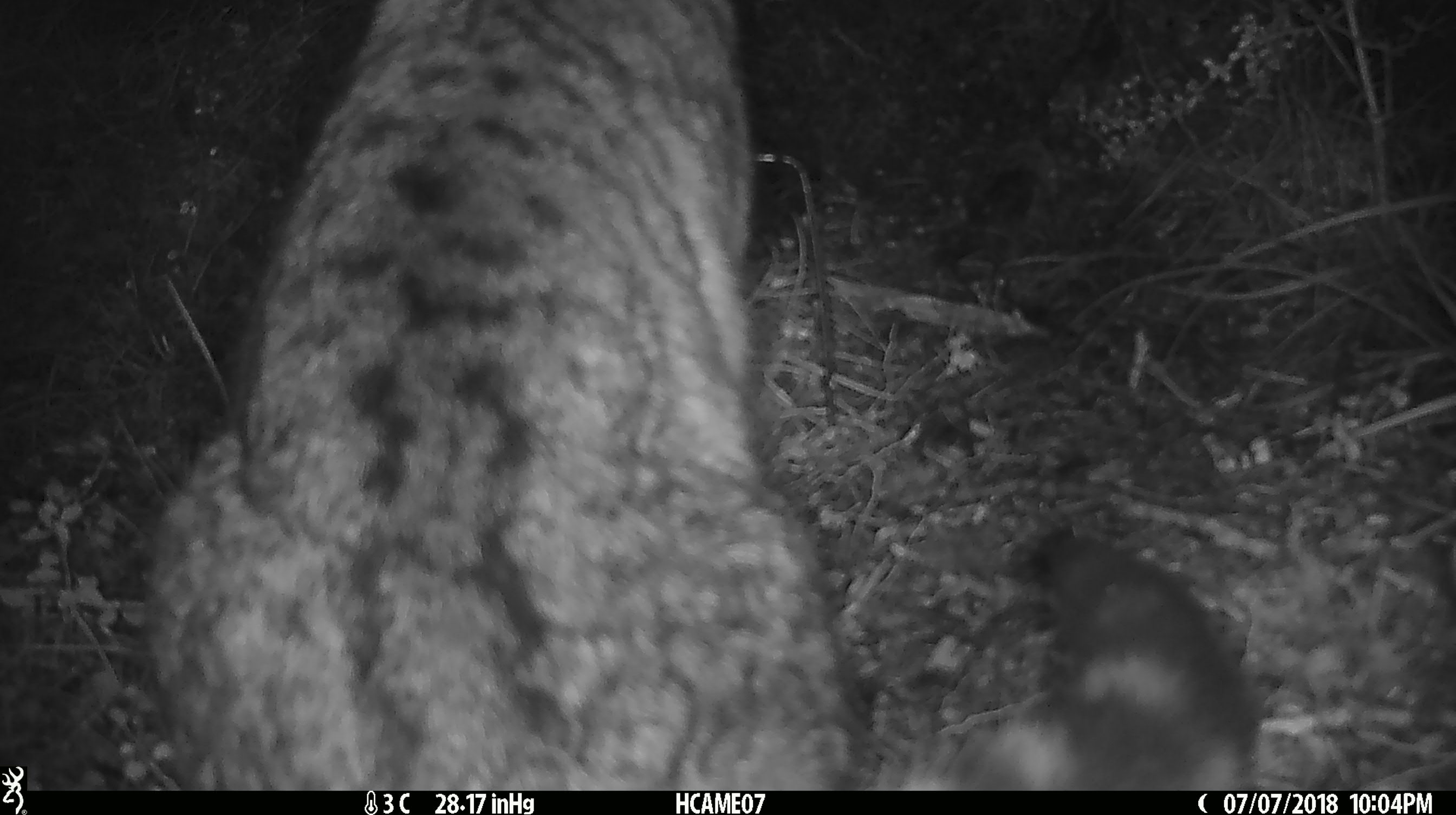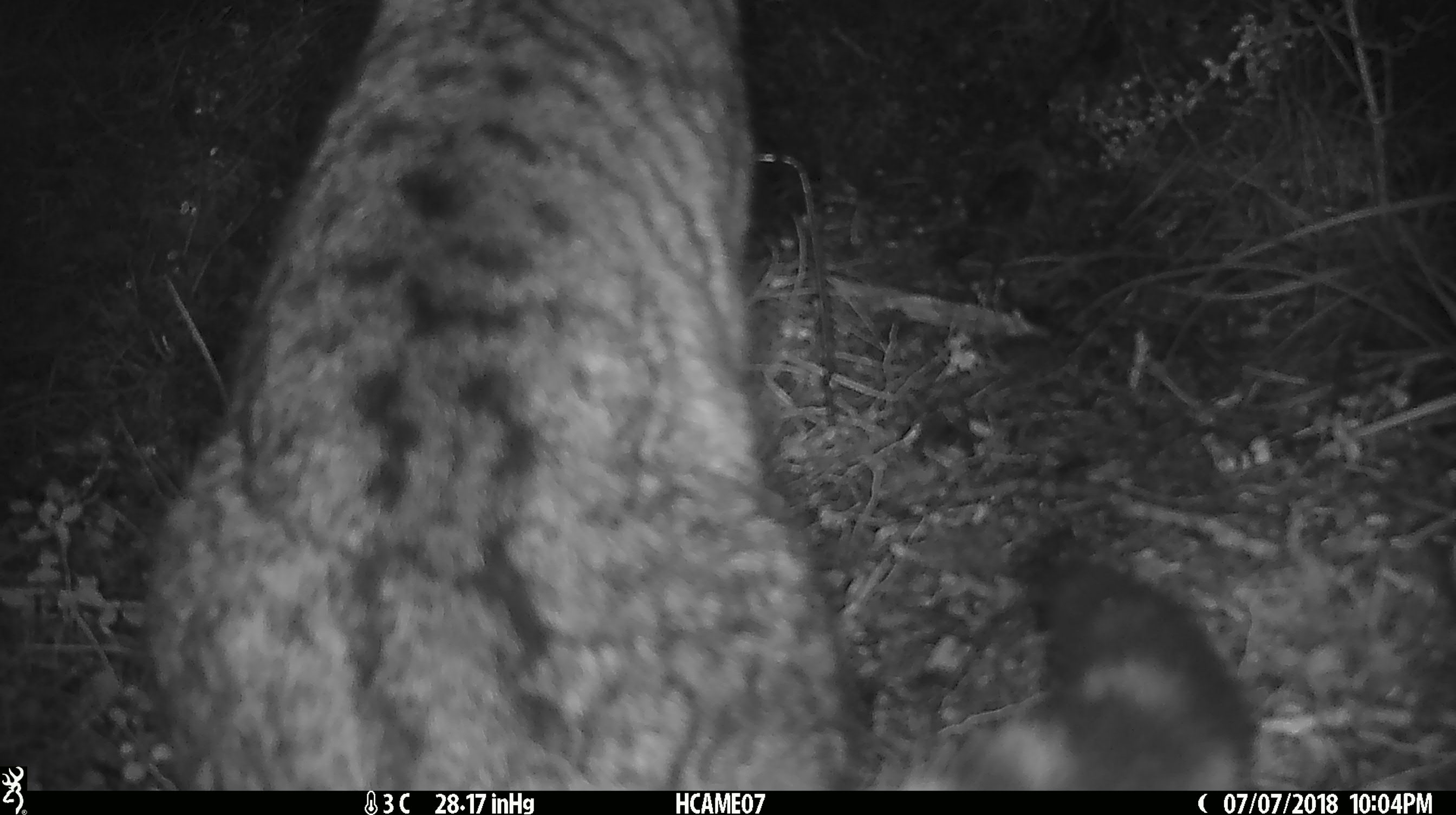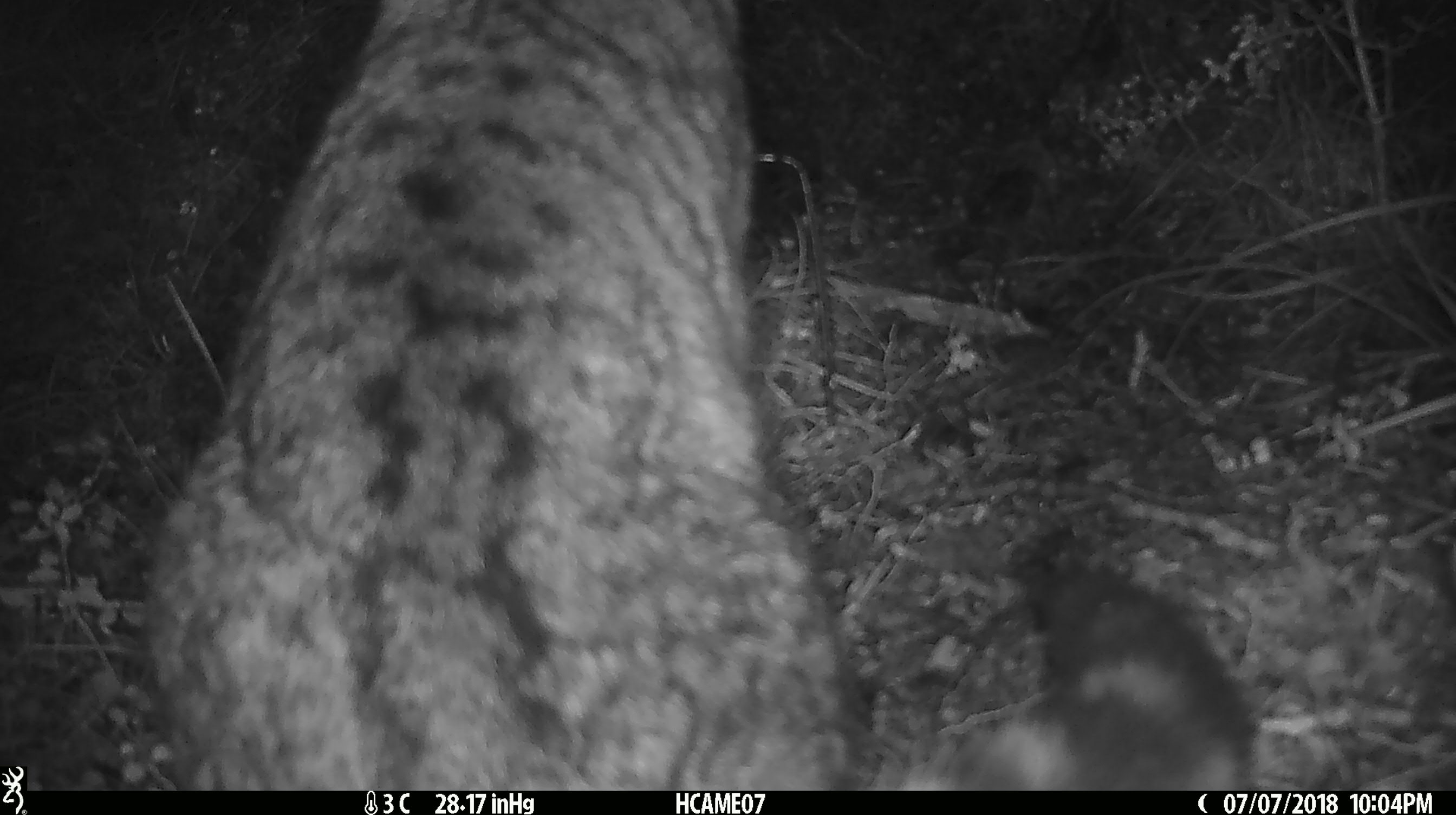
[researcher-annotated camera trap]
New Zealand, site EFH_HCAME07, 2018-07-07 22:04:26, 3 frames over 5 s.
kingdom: Animalia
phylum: Chordata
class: Mammalia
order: Carnivora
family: Felidae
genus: Felis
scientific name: Felis catus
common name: domestic cat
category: cat